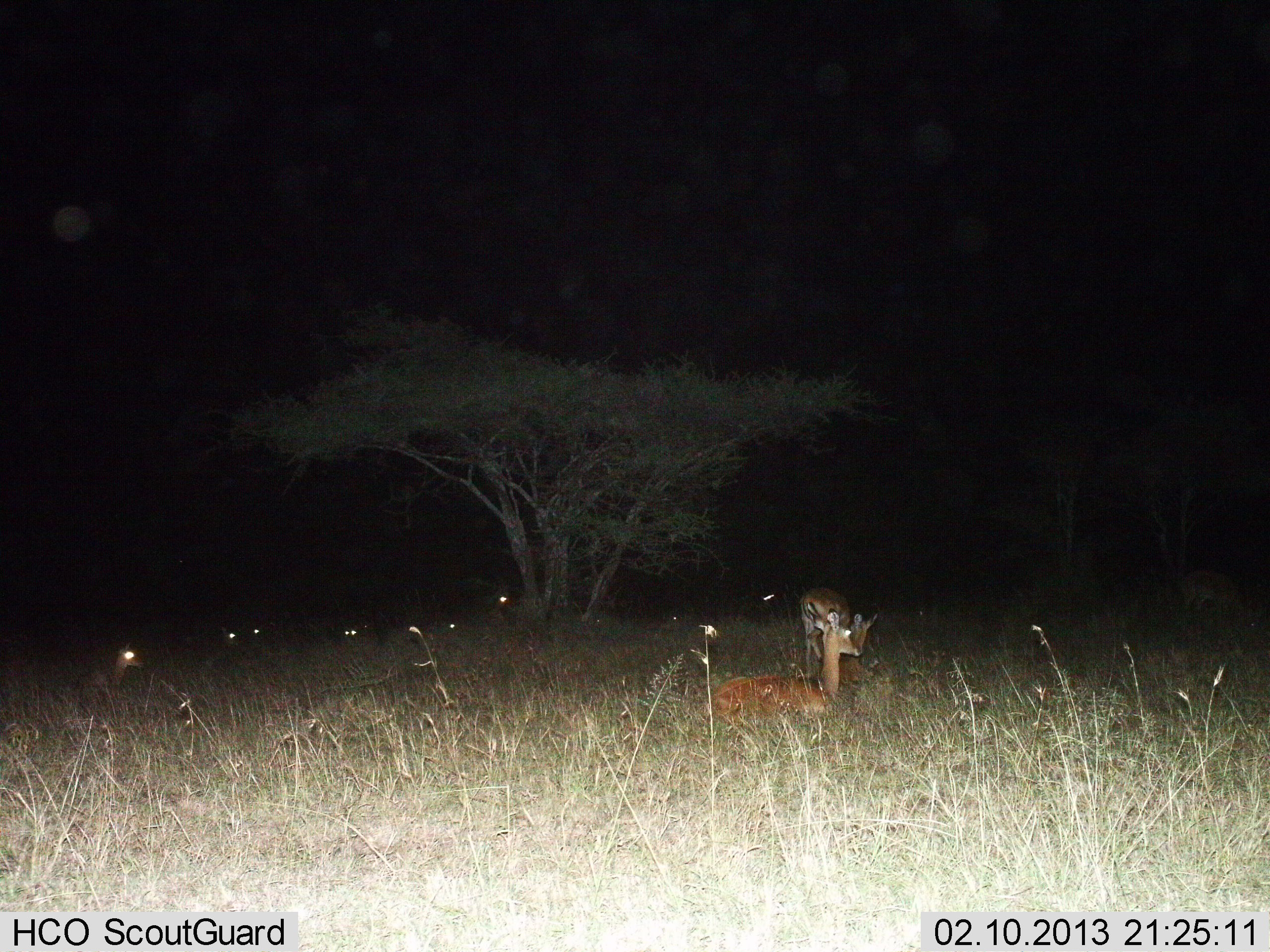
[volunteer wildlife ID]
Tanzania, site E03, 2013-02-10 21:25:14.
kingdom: Animalia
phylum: Chordata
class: Mammalia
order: Artiodactyla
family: Bovidae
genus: Aepyceros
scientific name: Aepyceros melampus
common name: impala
Impala (Aepyceros melampus), count 9. Behavior (volunteer vote fractions): standing 56%, resting 100%, moving 0%, interacting 11%. Young present (vote fraction): 0%. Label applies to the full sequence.